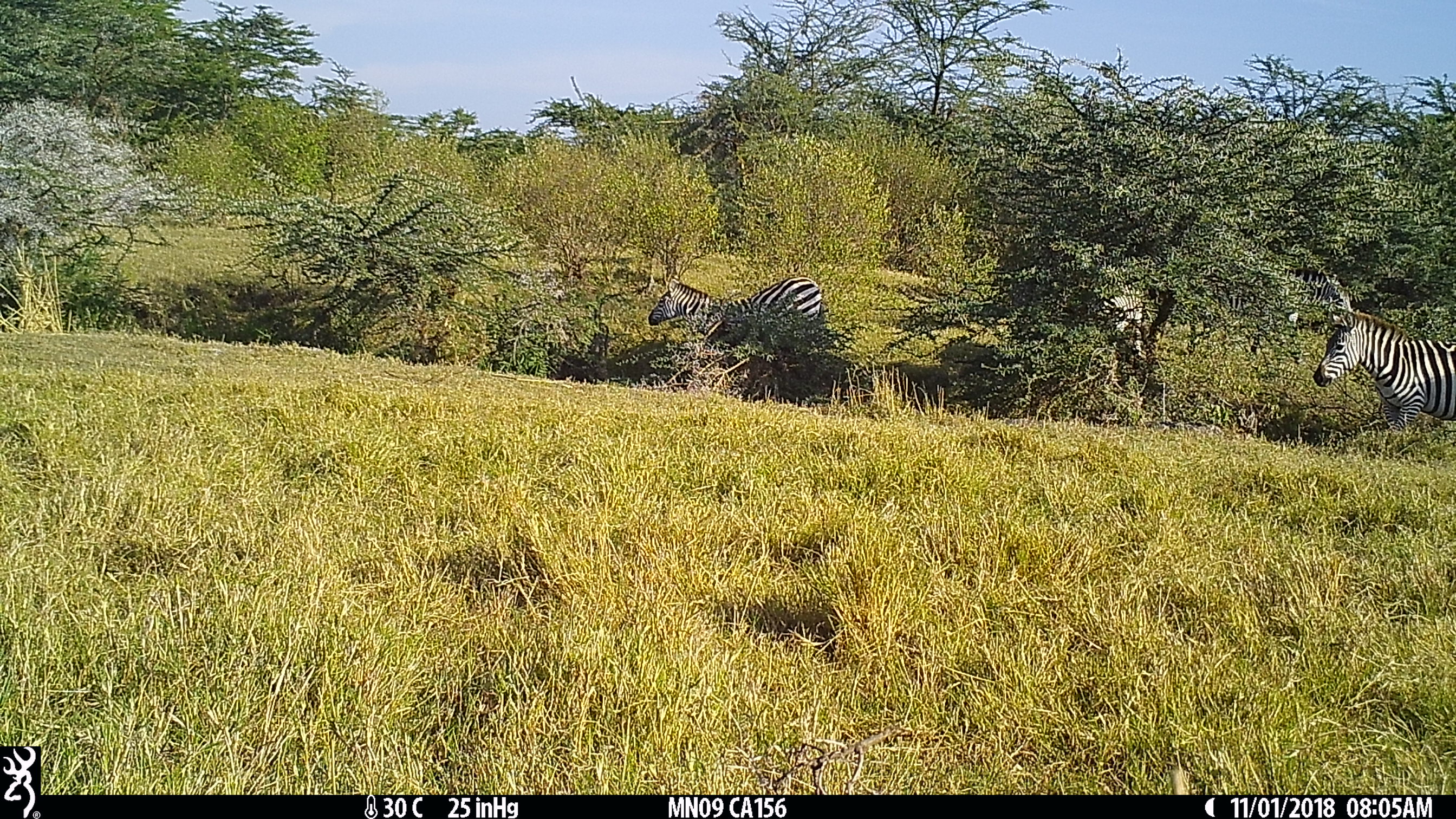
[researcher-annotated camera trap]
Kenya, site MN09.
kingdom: Animalia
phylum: Chordata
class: Mammalia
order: Perissodactyla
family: Equidae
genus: Equus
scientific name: Equus quagga burchellii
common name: burchell's zebra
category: zebra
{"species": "zebra (burchell's zebra) (Equus quagga burchellii)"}